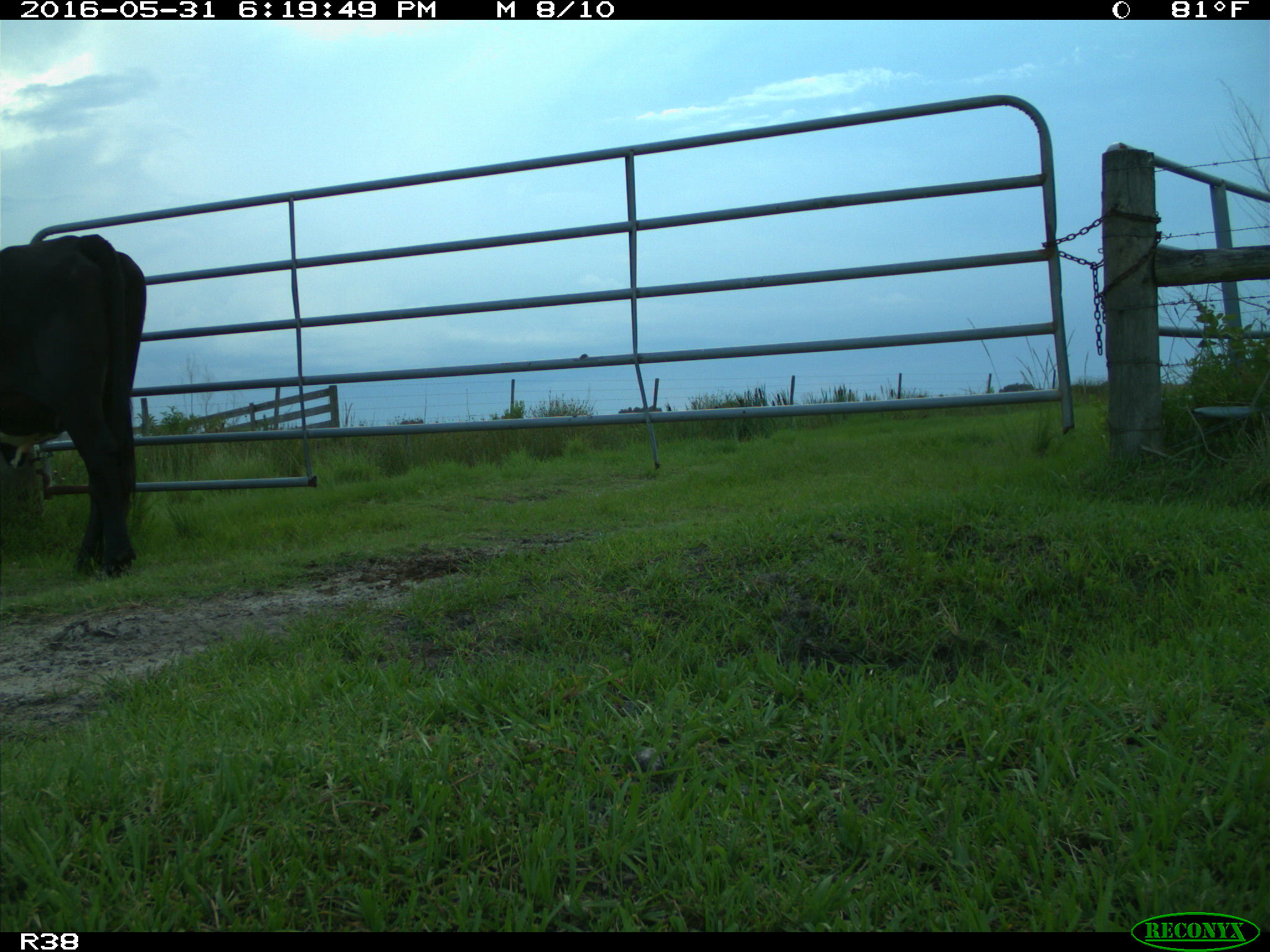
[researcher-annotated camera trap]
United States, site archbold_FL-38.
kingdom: Animalia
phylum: Chordata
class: Mammalia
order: Artiodactyla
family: Bovidae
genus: Bos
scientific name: Bos taurus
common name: domestic cow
Bos taurus (domestic cow).